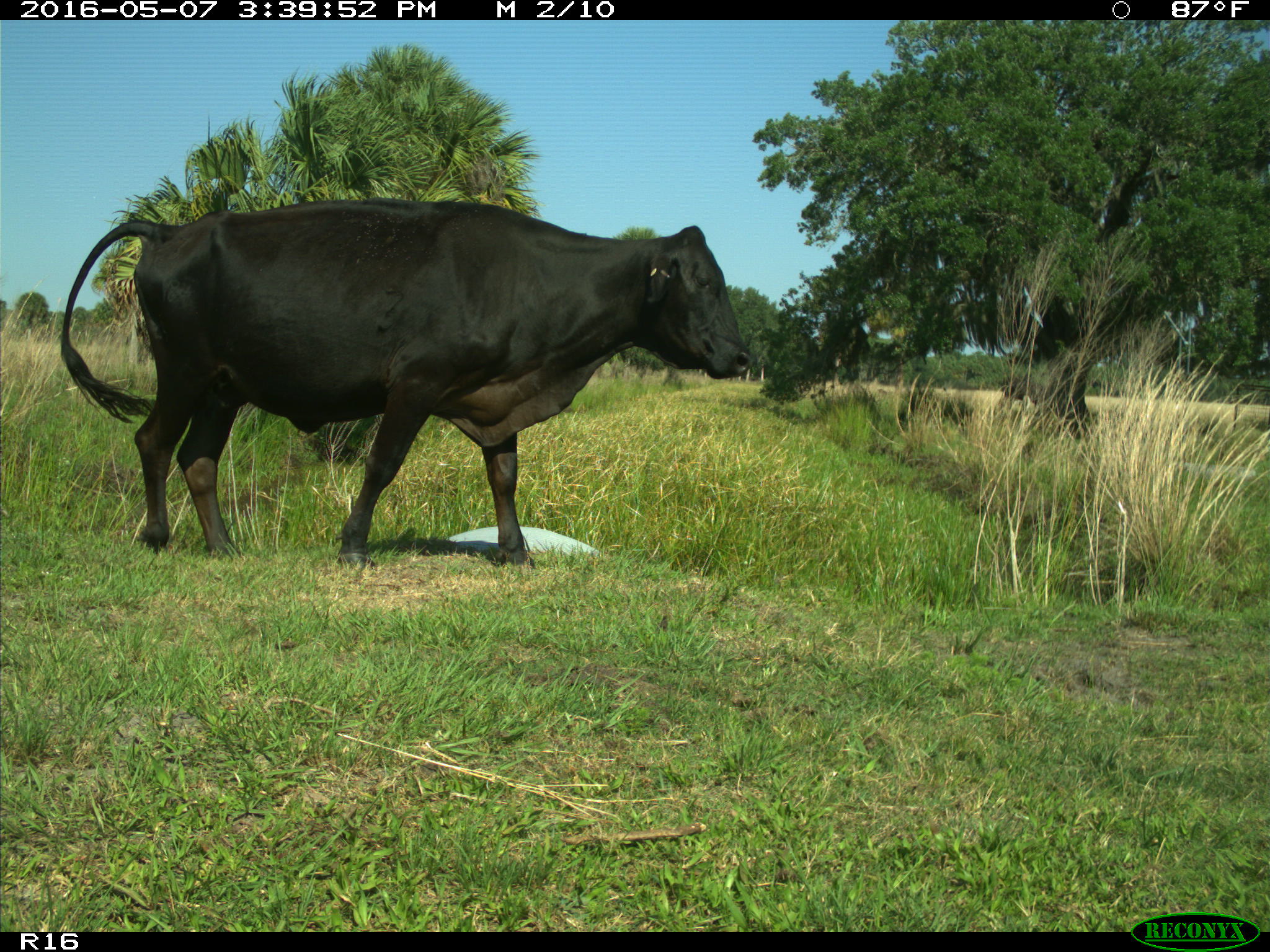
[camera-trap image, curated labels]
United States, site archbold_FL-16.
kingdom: Animalia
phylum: Chordata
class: Mammalia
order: Artiodactyla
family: Bovidae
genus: Bos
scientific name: Bos taurus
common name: domestic cow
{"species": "Bos taurus (domestic cow)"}